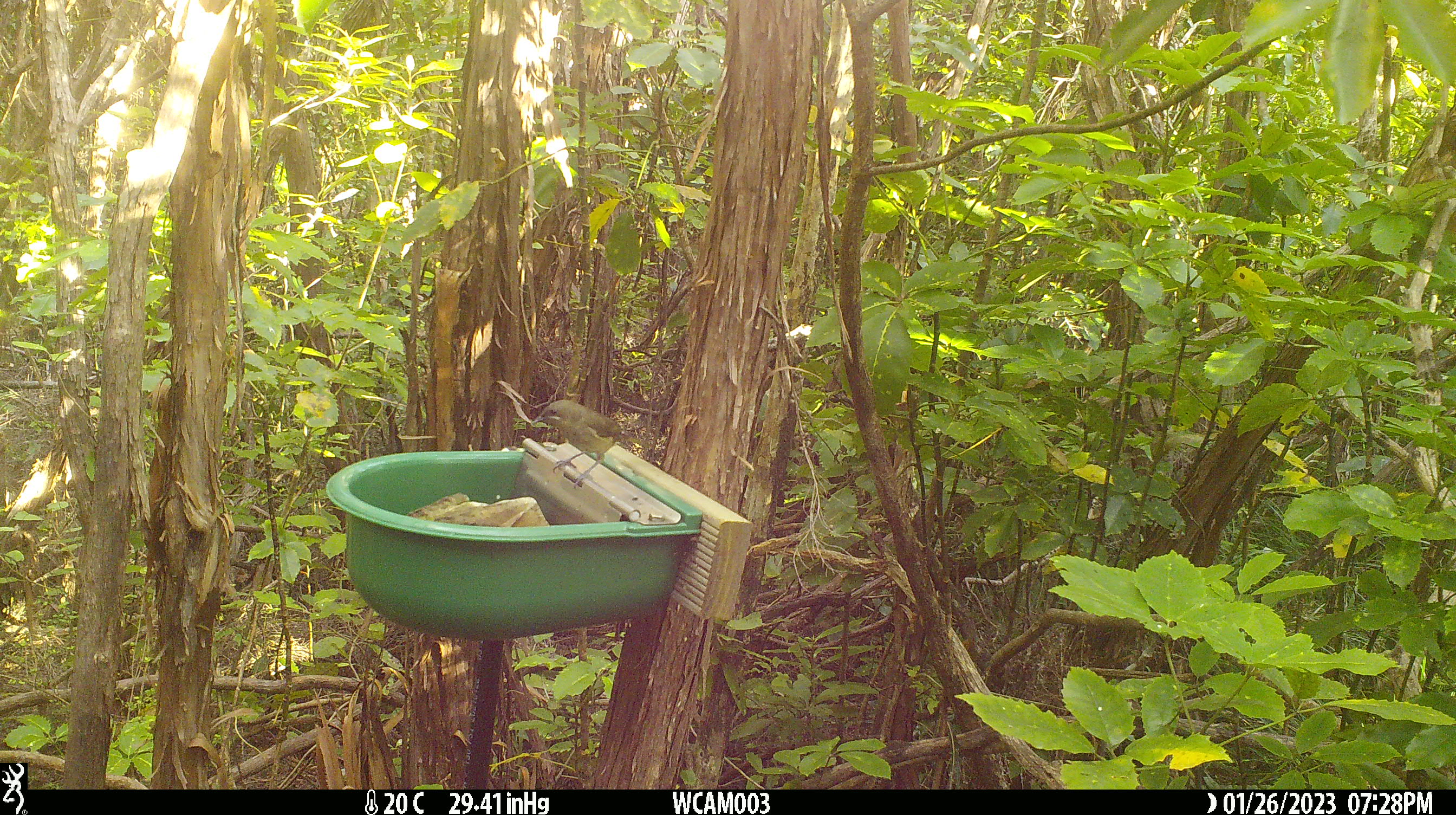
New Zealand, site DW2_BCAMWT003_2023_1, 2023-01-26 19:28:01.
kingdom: Animalia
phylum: Chordata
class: Aves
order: Passeriformes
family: Meliphagidae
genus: Anthornis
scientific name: Anthornis melanura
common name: new zealand bellbird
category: bellbird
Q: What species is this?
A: Bellbird (new zealand bellbird) (Anthornis melanura).